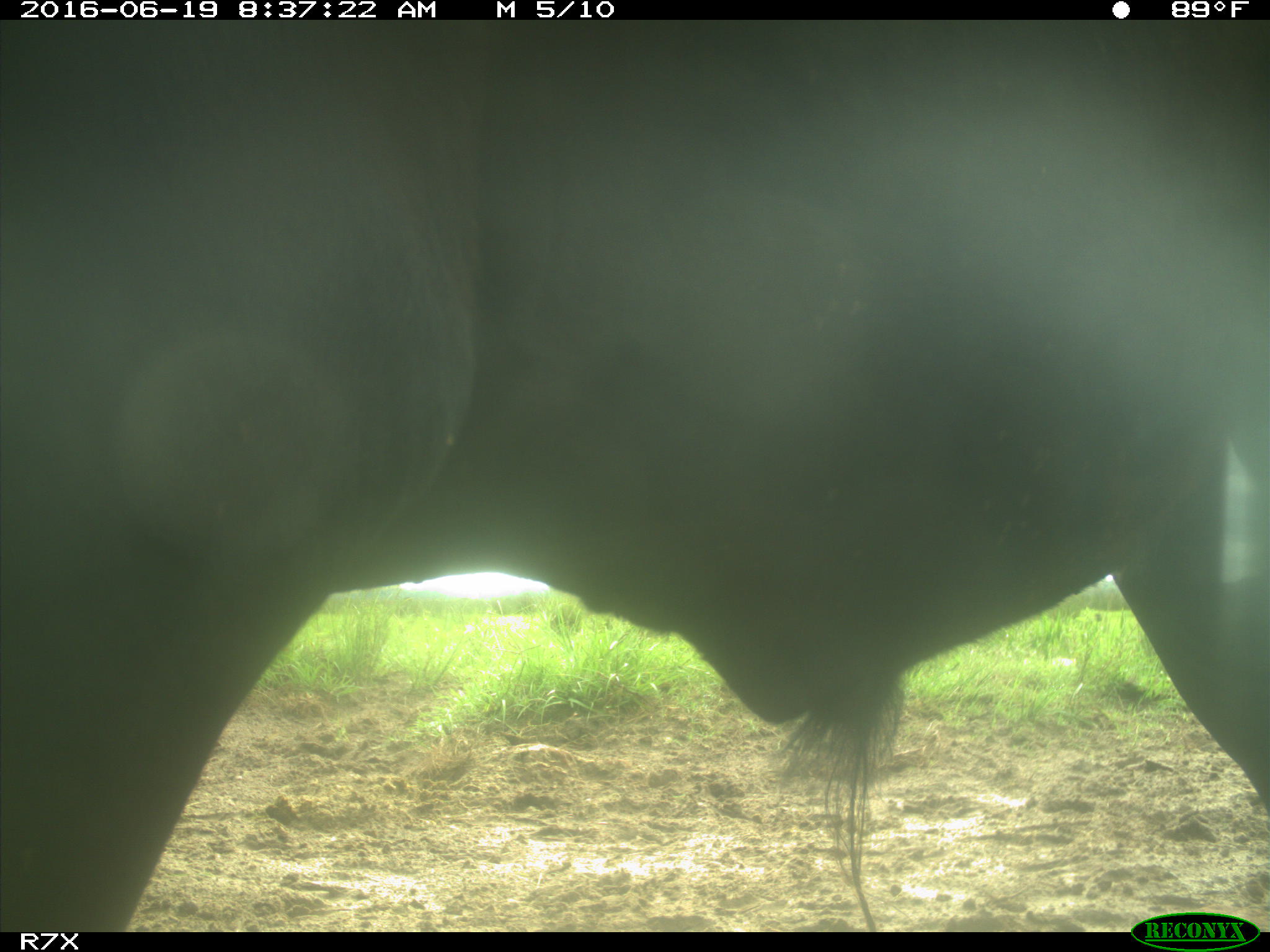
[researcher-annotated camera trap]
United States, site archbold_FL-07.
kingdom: Animalia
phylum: Chordata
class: Mammalia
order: Artiodactyla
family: Bovidae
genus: Bos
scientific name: Bos taurus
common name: domestic cow